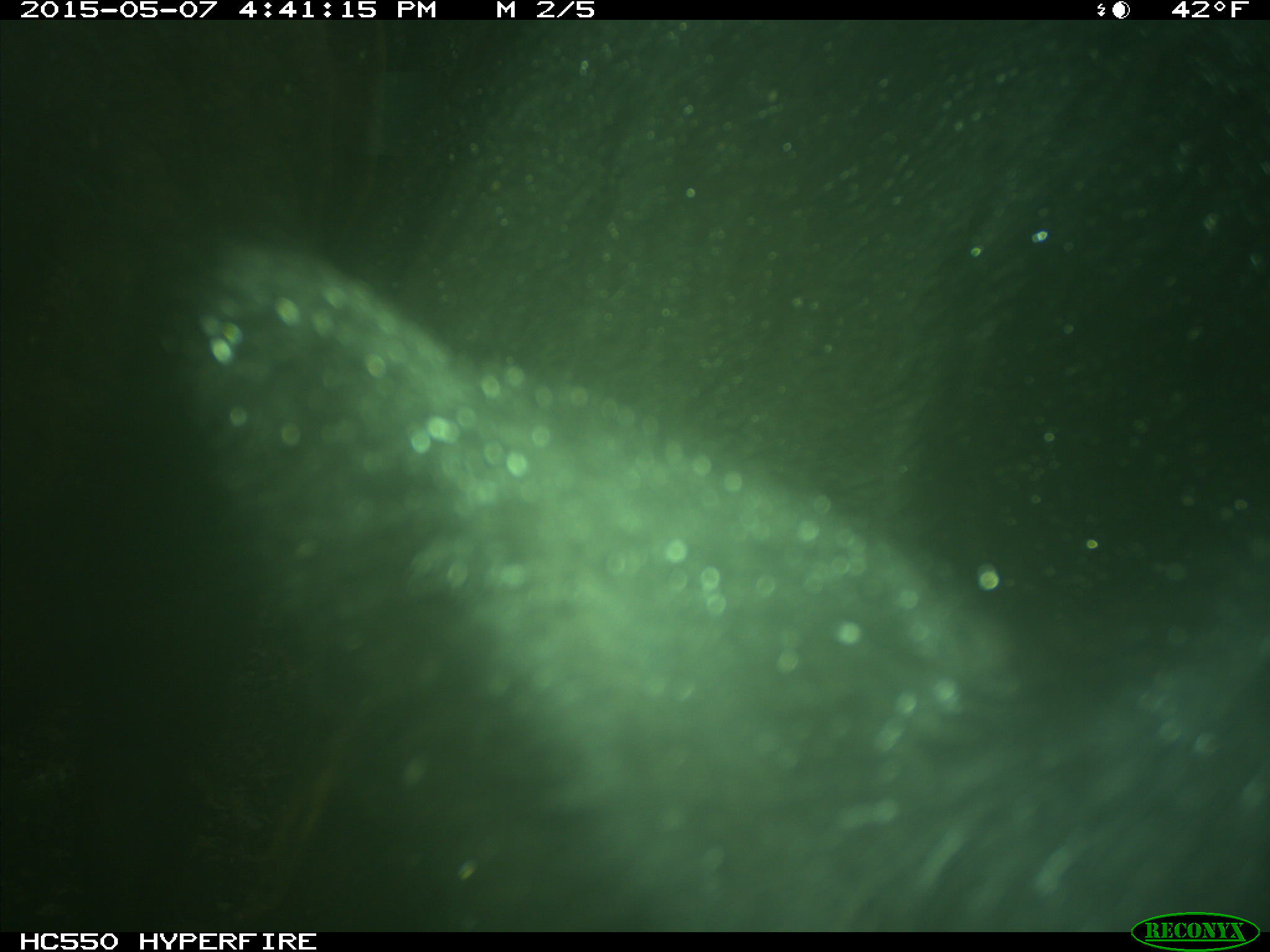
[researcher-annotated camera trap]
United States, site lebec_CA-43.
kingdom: Animalia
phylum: Chordata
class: Mammalia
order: Artiodactyla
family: Bovidae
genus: Bos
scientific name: Bos taurus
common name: domestic cow